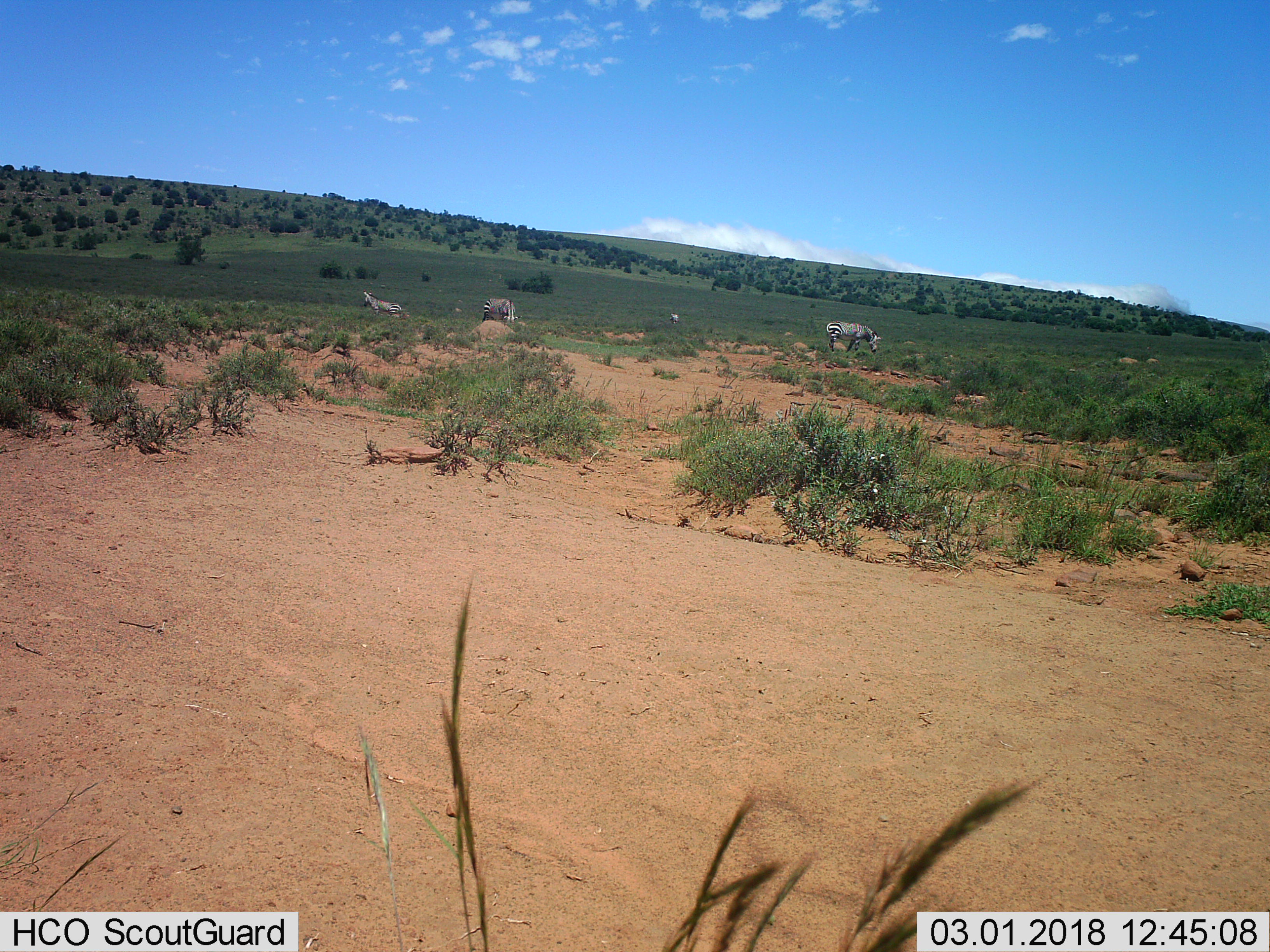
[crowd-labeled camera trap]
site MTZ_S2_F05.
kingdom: Animalia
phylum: Chordata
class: Mammalia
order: Perissodactyla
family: Equidae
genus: Equus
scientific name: Equus zebra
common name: mountain zebra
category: zebramountain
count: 3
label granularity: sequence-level